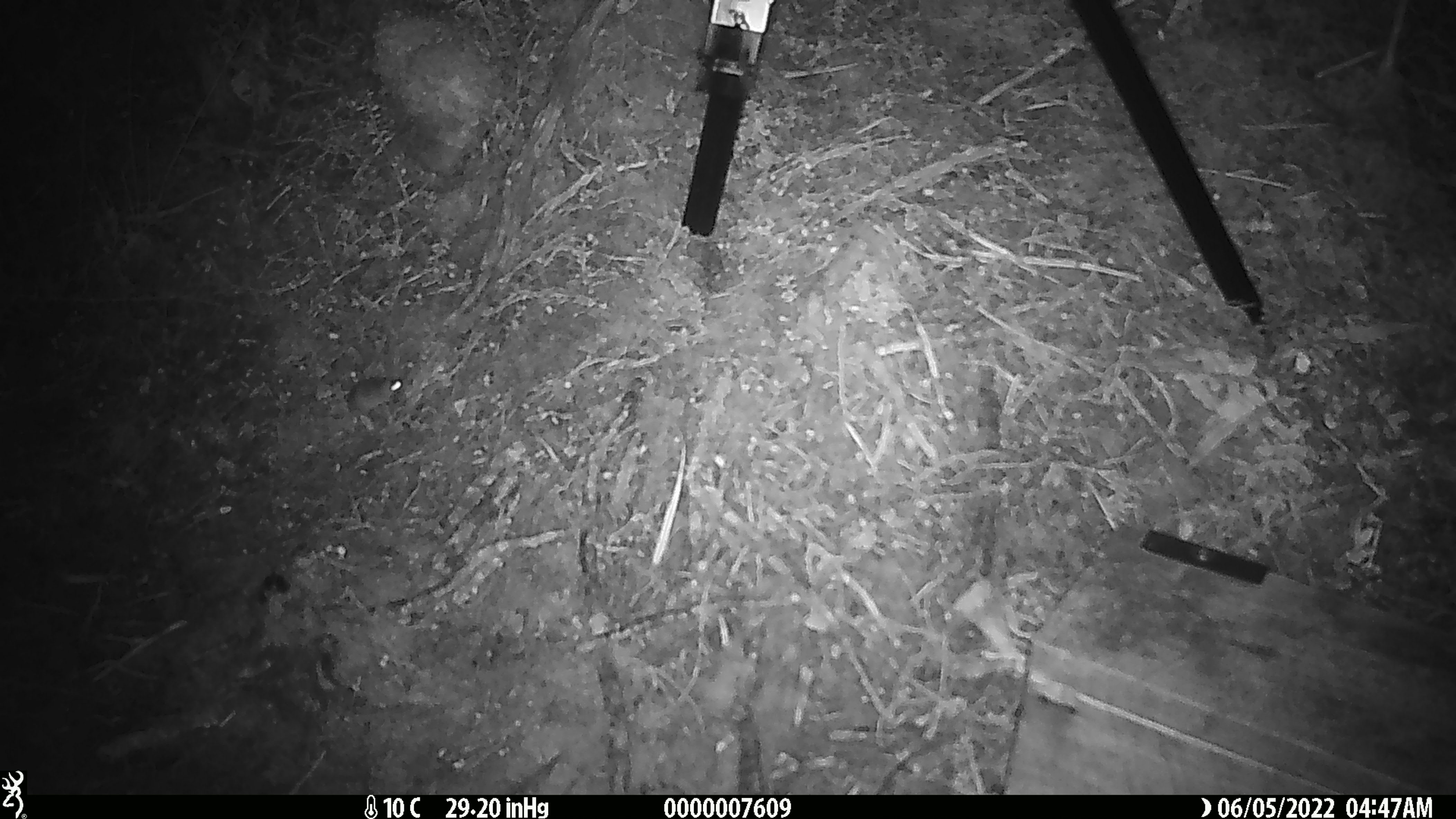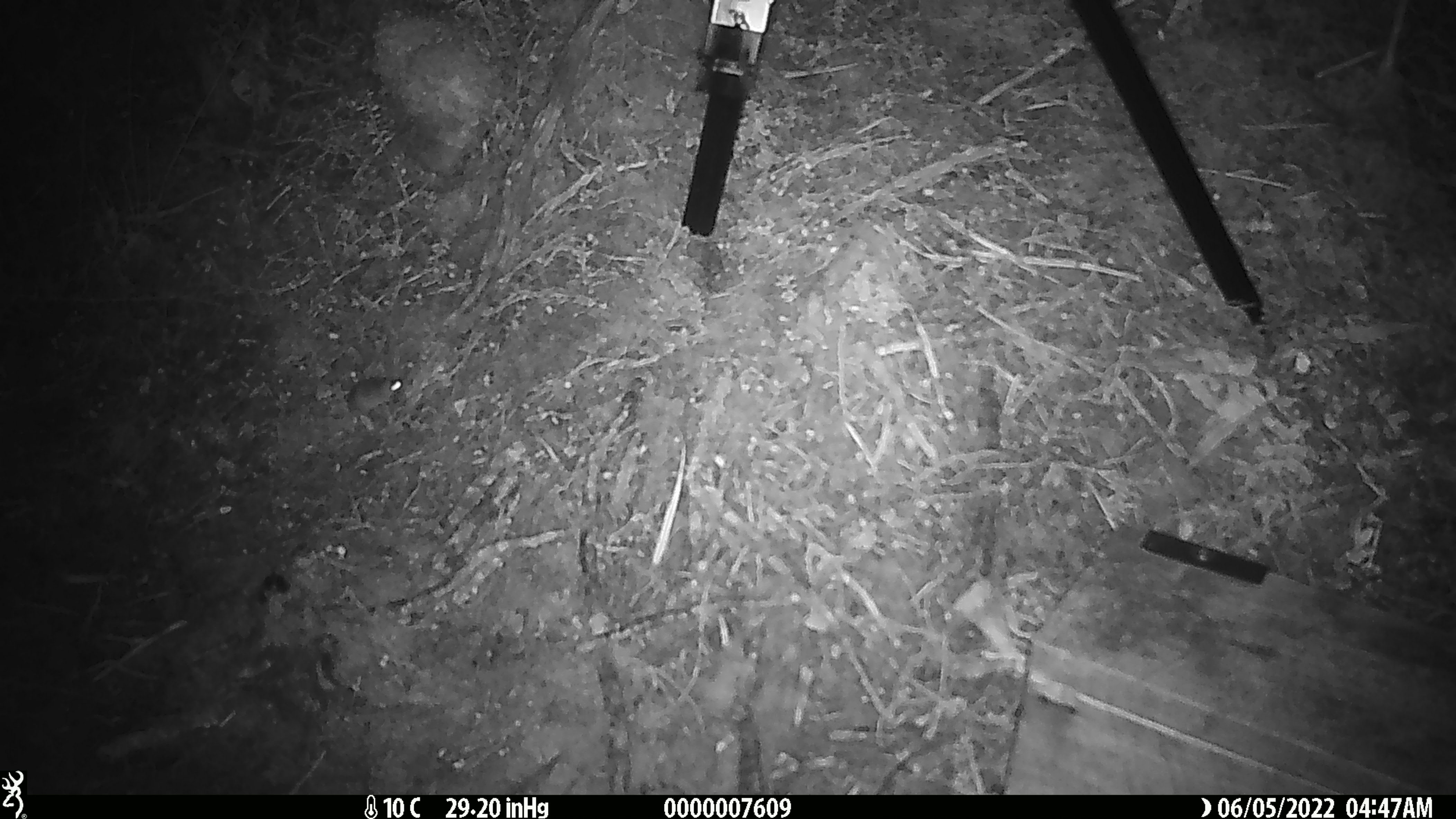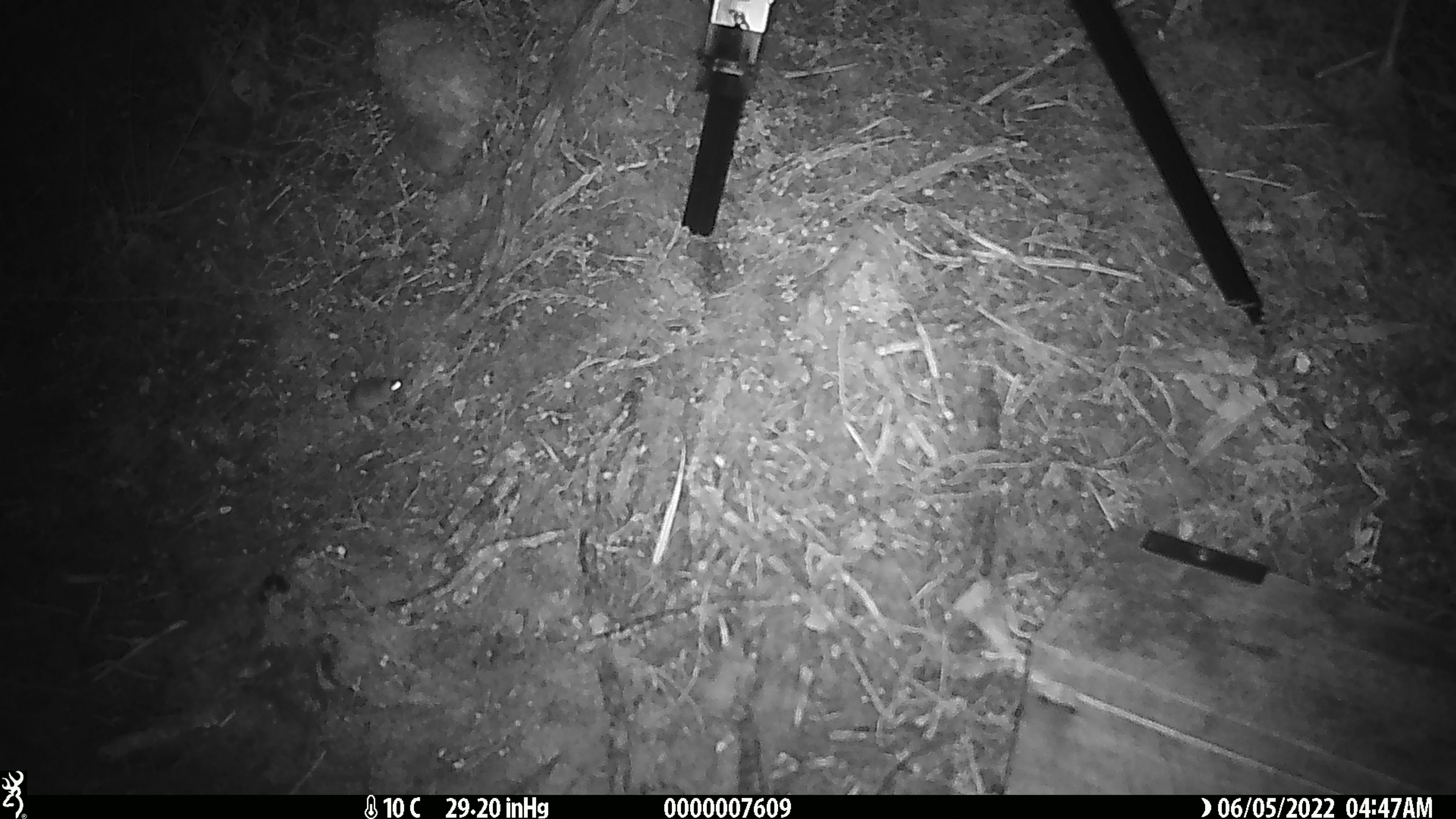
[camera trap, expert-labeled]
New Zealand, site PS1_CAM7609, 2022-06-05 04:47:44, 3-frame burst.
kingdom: Animalia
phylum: Chordata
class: Mammalia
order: Rodentia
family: Muridae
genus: Mus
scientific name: Mus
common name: mouse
Mouse (Mus).